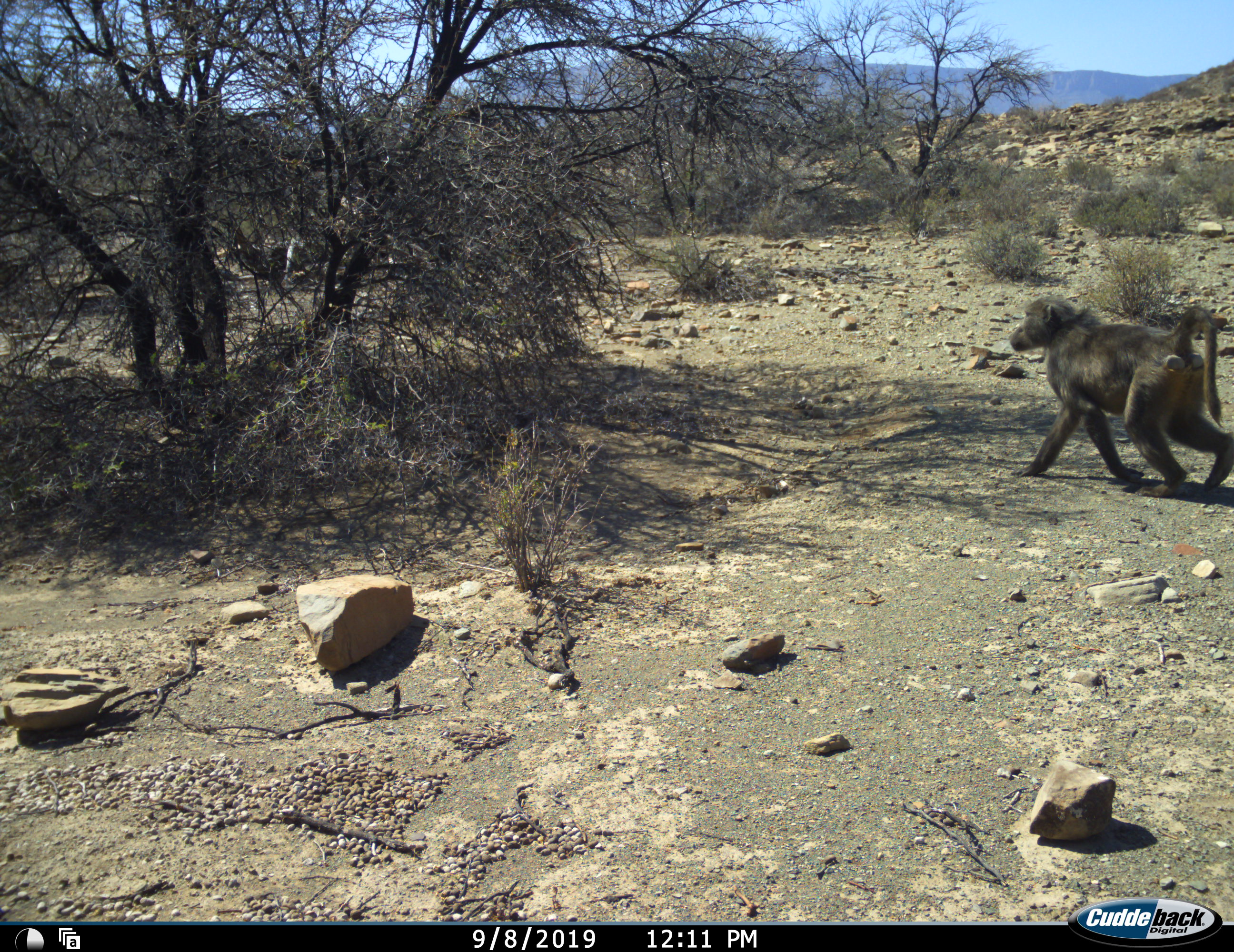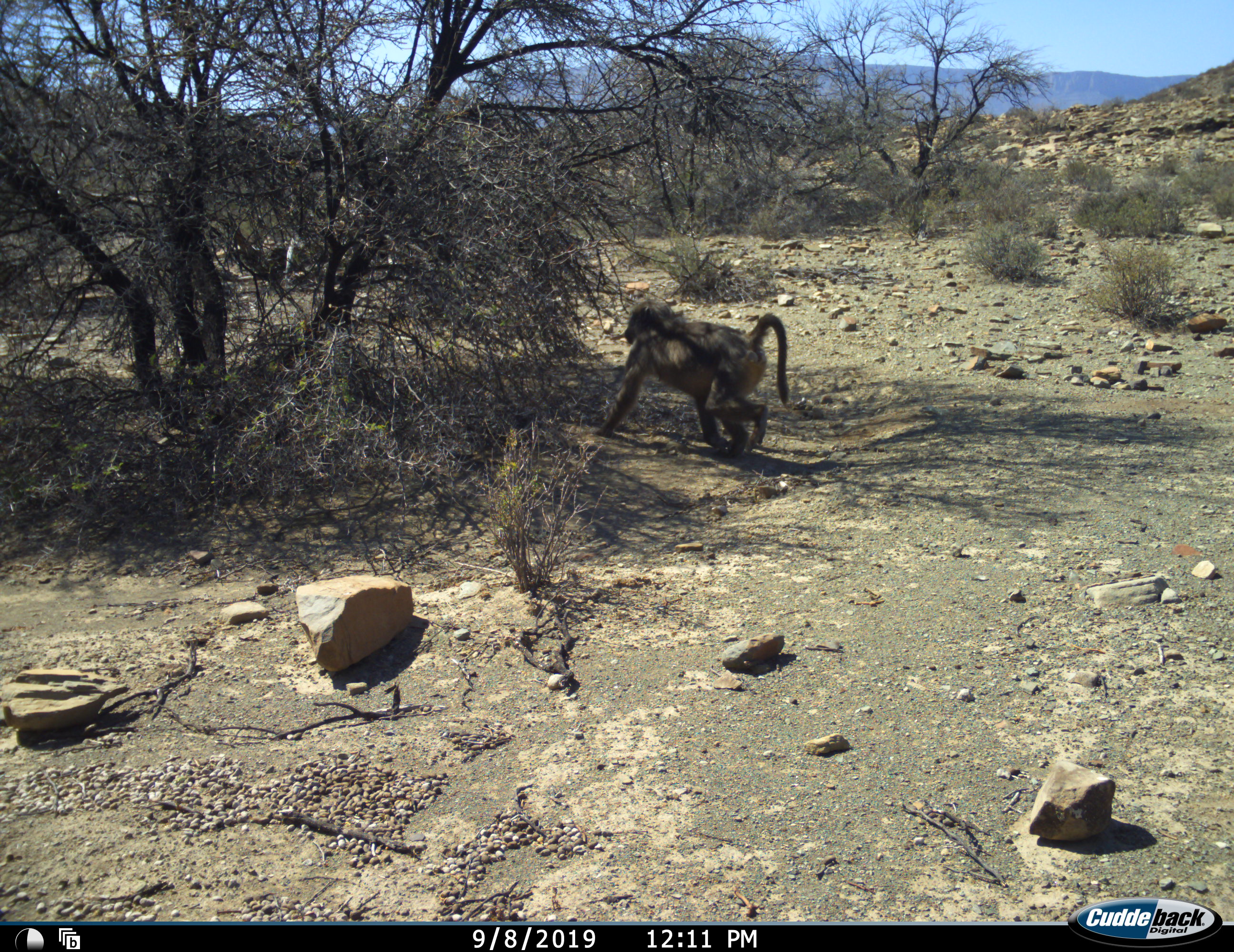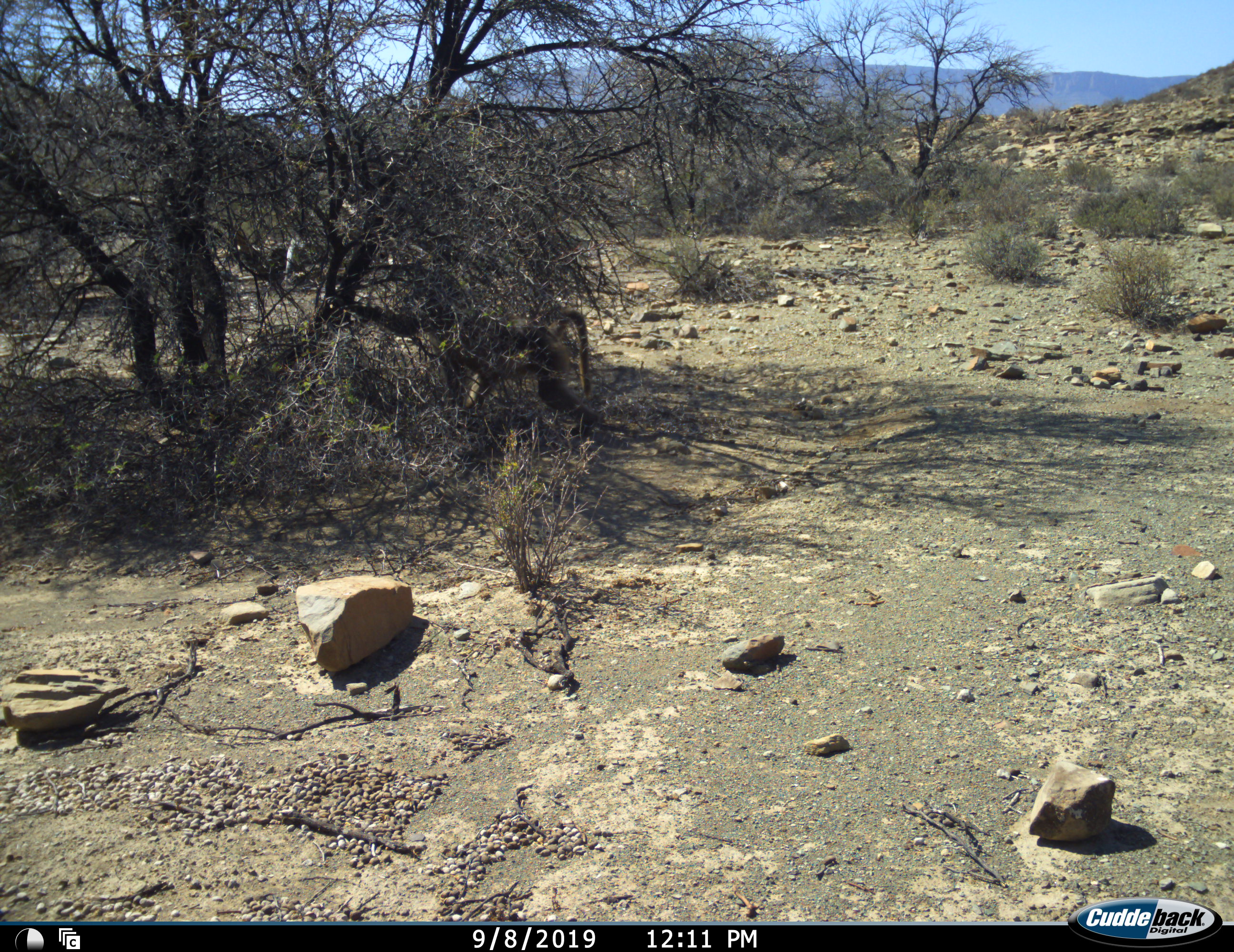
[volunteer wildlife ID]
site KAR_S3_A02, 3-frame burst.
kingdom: Animalia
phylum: Chordata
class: Mammalia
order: Primates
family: Cercopithecidae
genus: Papio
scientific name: Papio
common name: baboon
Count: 1.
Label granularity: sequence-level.